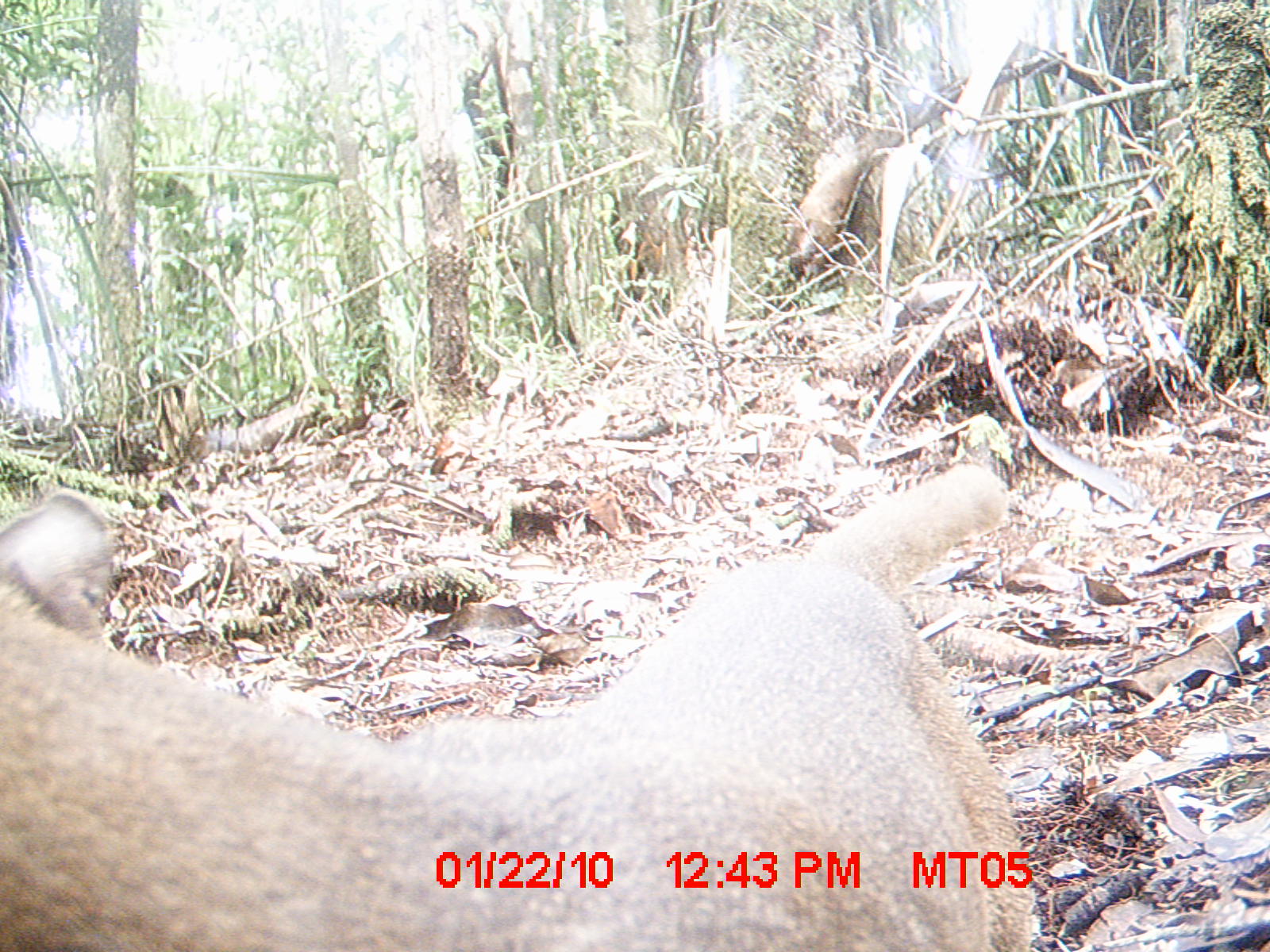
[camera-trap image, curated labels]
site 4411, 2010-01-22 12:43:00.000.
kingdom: Animalia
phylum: Chordata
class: Mammalia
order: Carnivora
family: Eupleridae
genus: Cryptoprocta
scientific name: Cryptoprocta ferox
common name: fossa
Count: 1.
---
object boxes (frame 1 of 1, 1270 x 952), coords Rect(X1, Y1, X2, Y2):
cryptoprocta ferox: Rect(0, 461, 1036, 952)